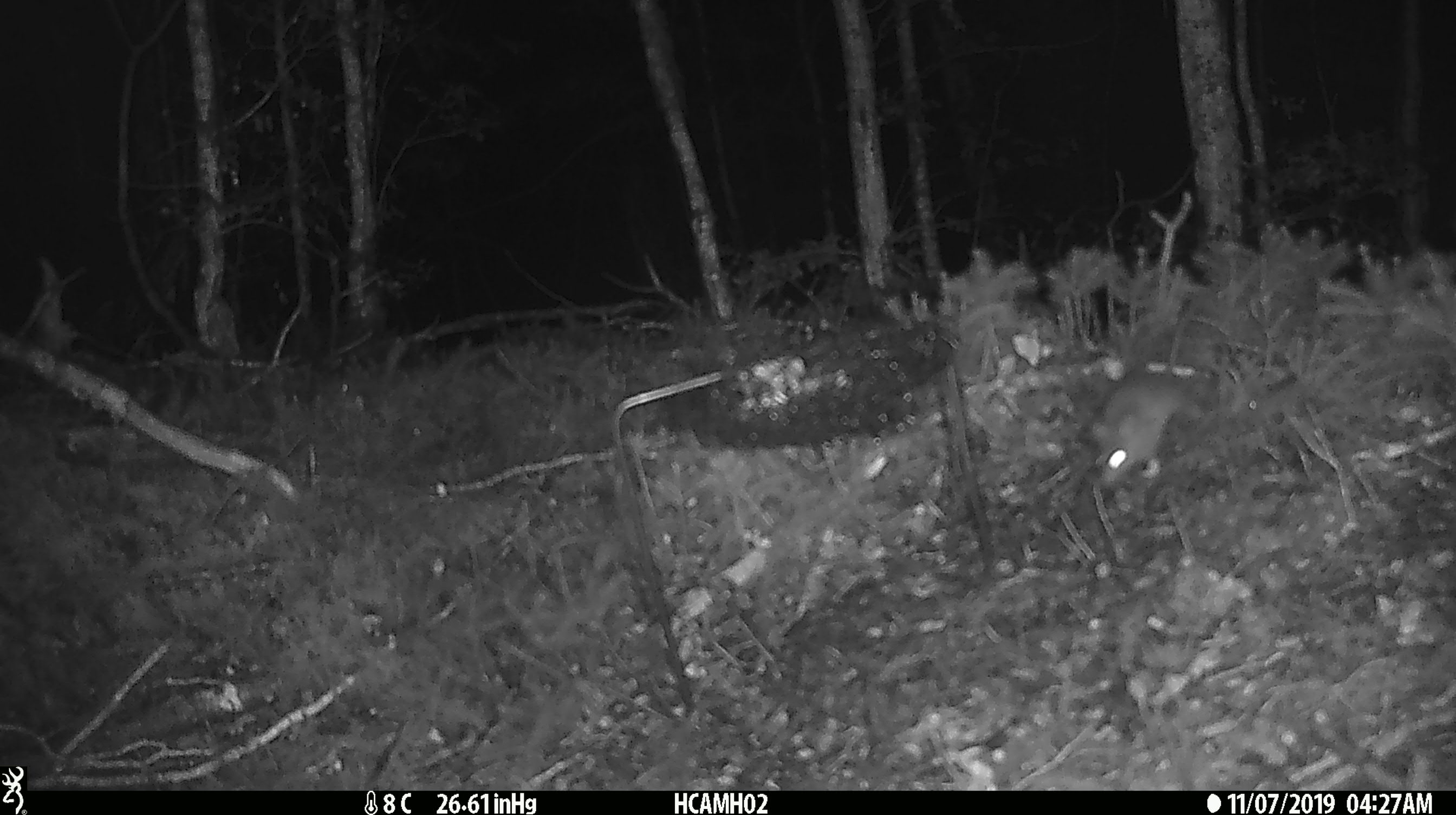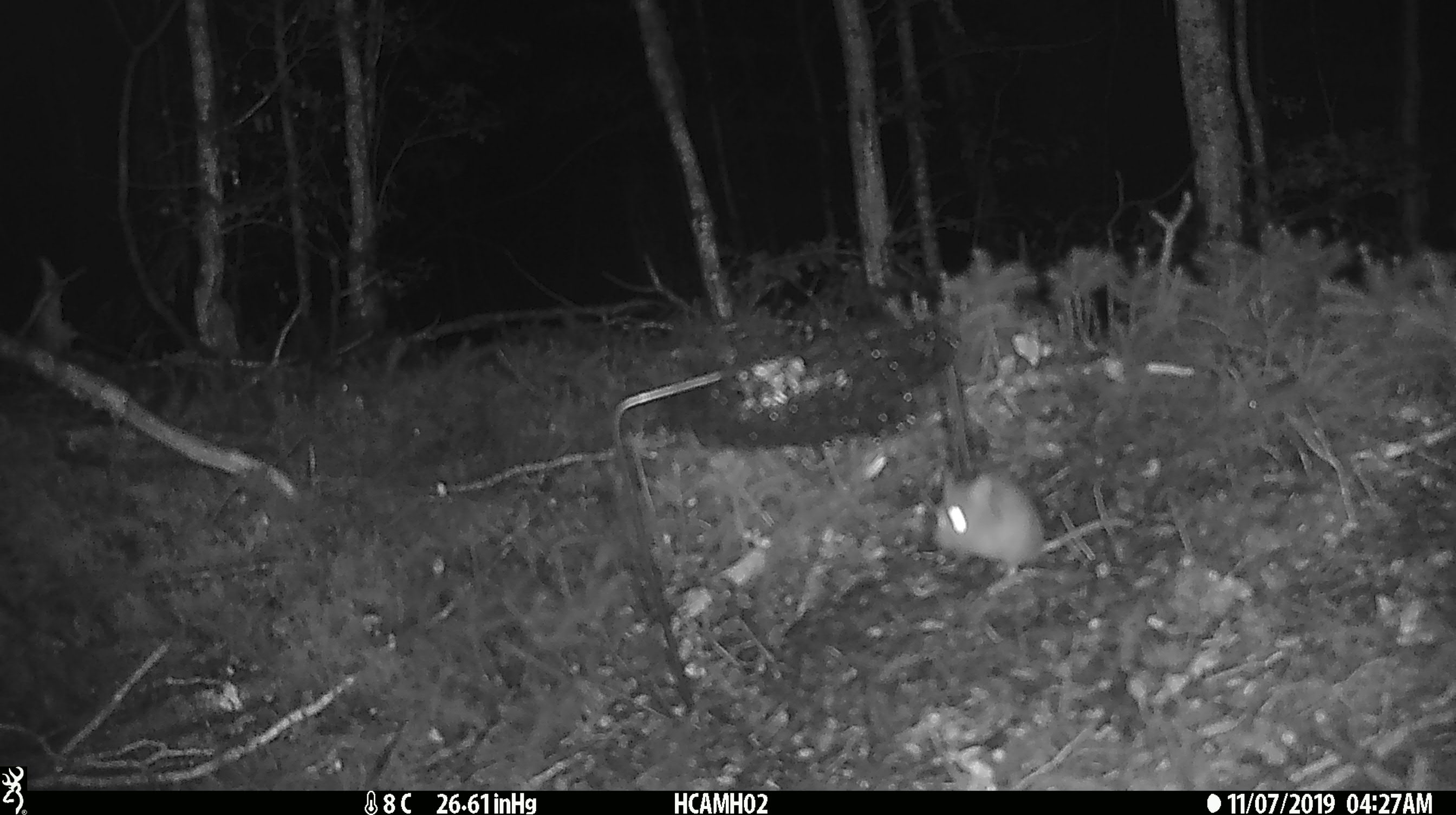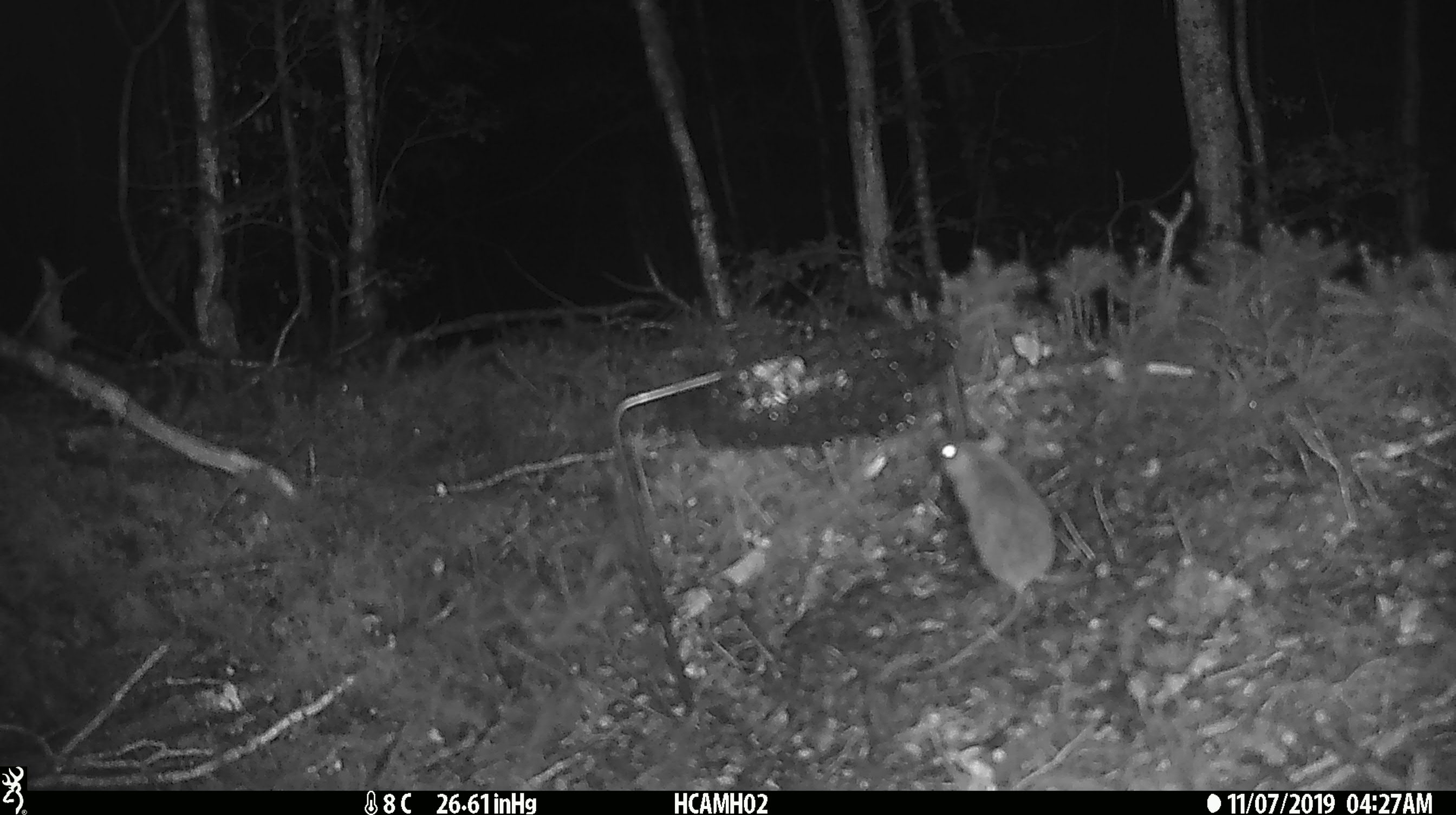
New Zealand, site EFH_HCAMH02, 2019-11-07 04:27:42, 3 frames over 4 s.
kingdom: Animalia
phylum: Chordata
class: Mammalia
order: Rodentia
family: Muridae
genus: Mus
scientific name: Mus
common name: mouse